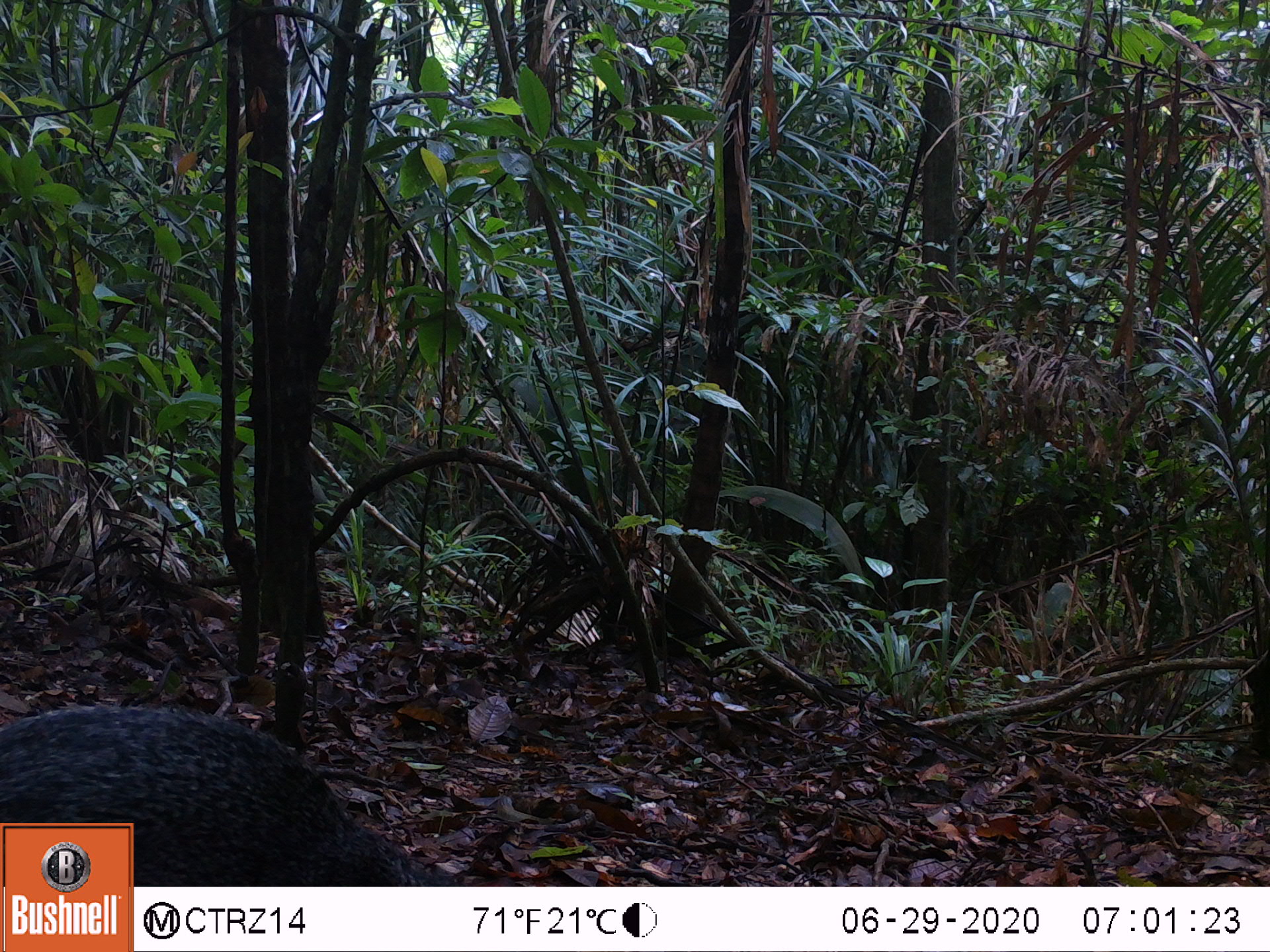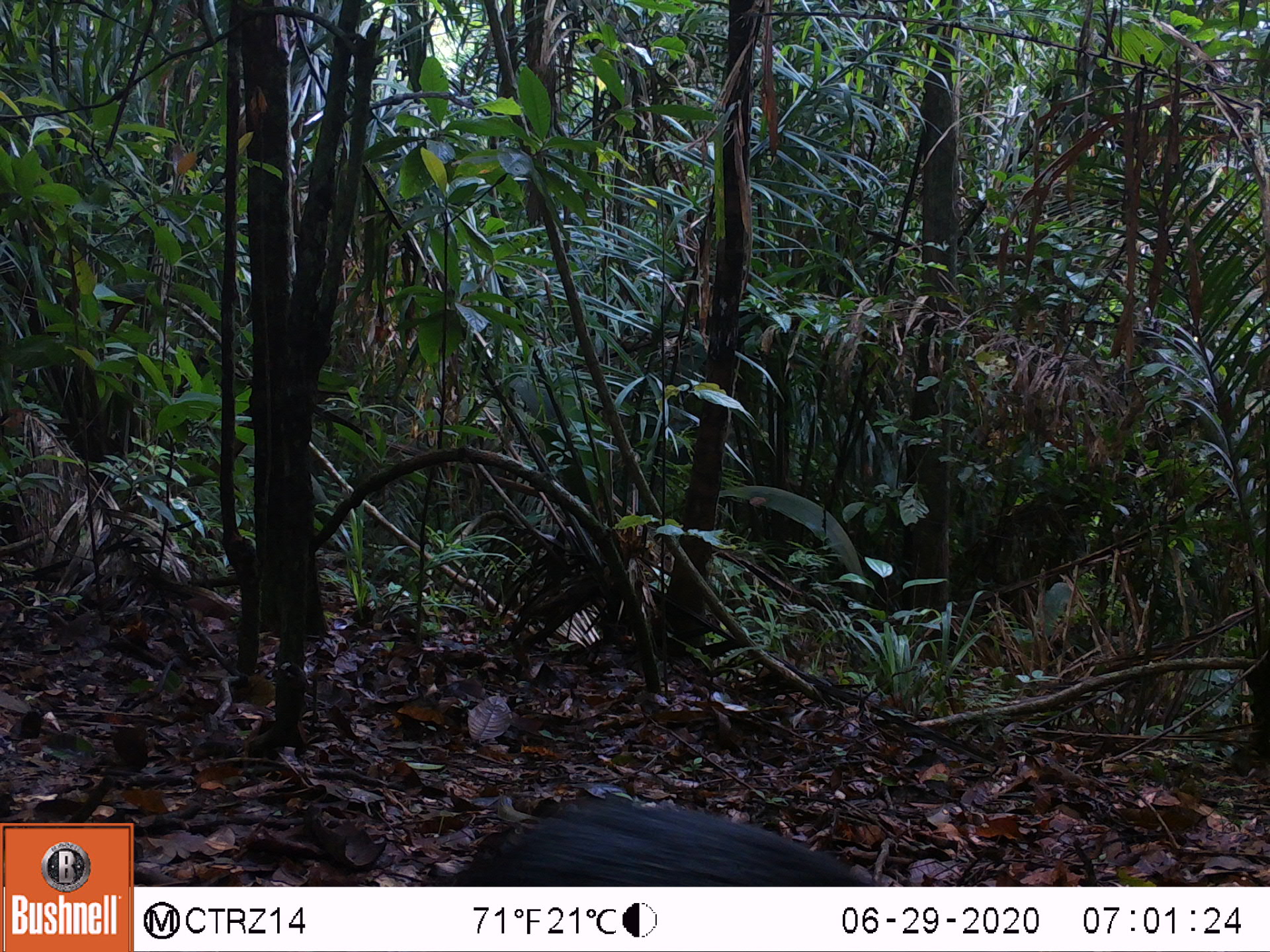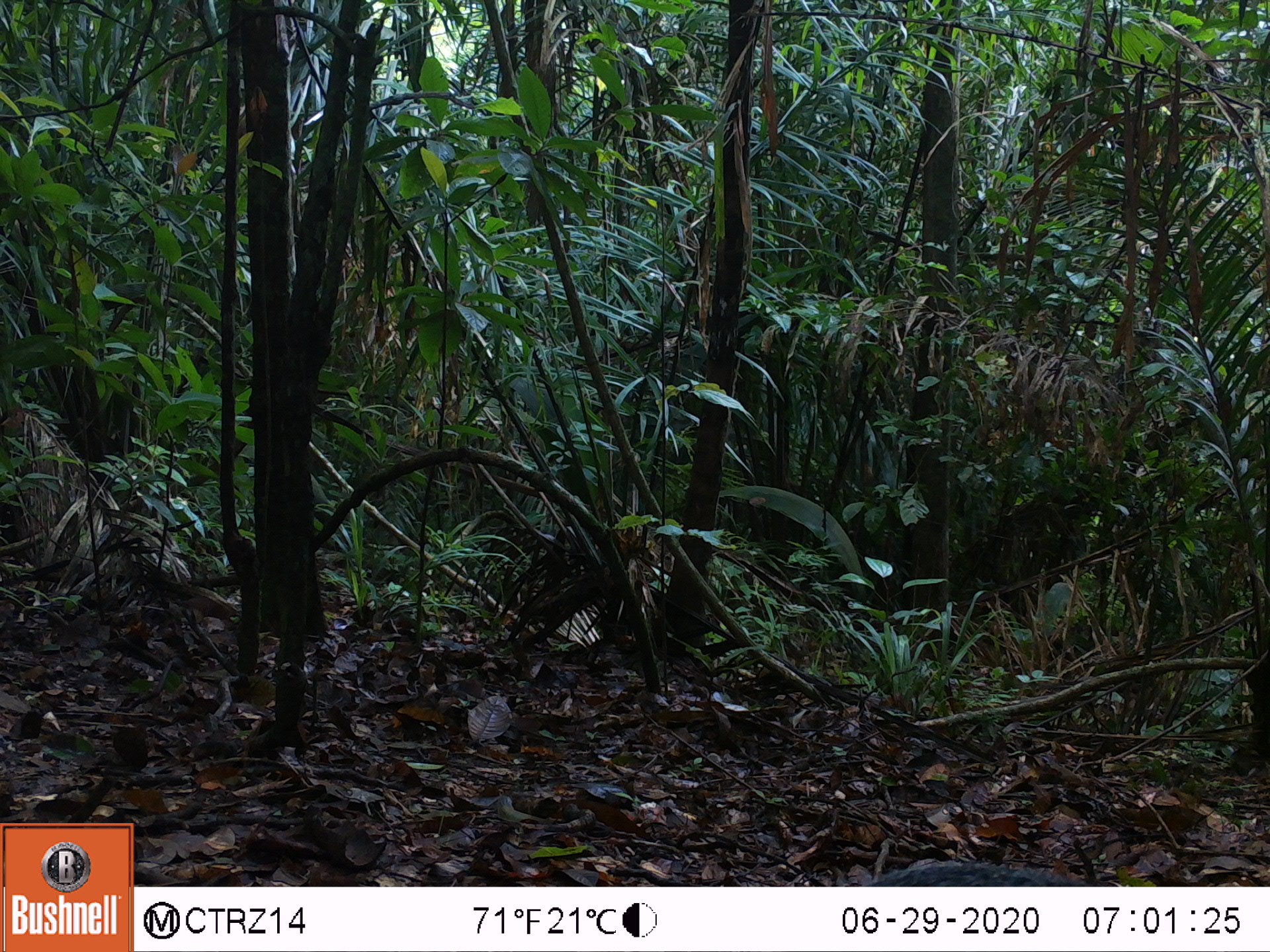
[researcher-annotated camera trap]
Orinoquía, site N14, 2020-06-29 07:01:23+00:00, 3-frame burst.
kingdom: Animalia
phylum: Chordata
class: Mammalia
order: Rodentia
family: Dasyproctidae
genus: Dasyprocta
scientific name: Dasyprocta fuliginosa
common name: black agouti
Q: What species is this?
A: Black agouti (Dasyprocta fuliginosa).